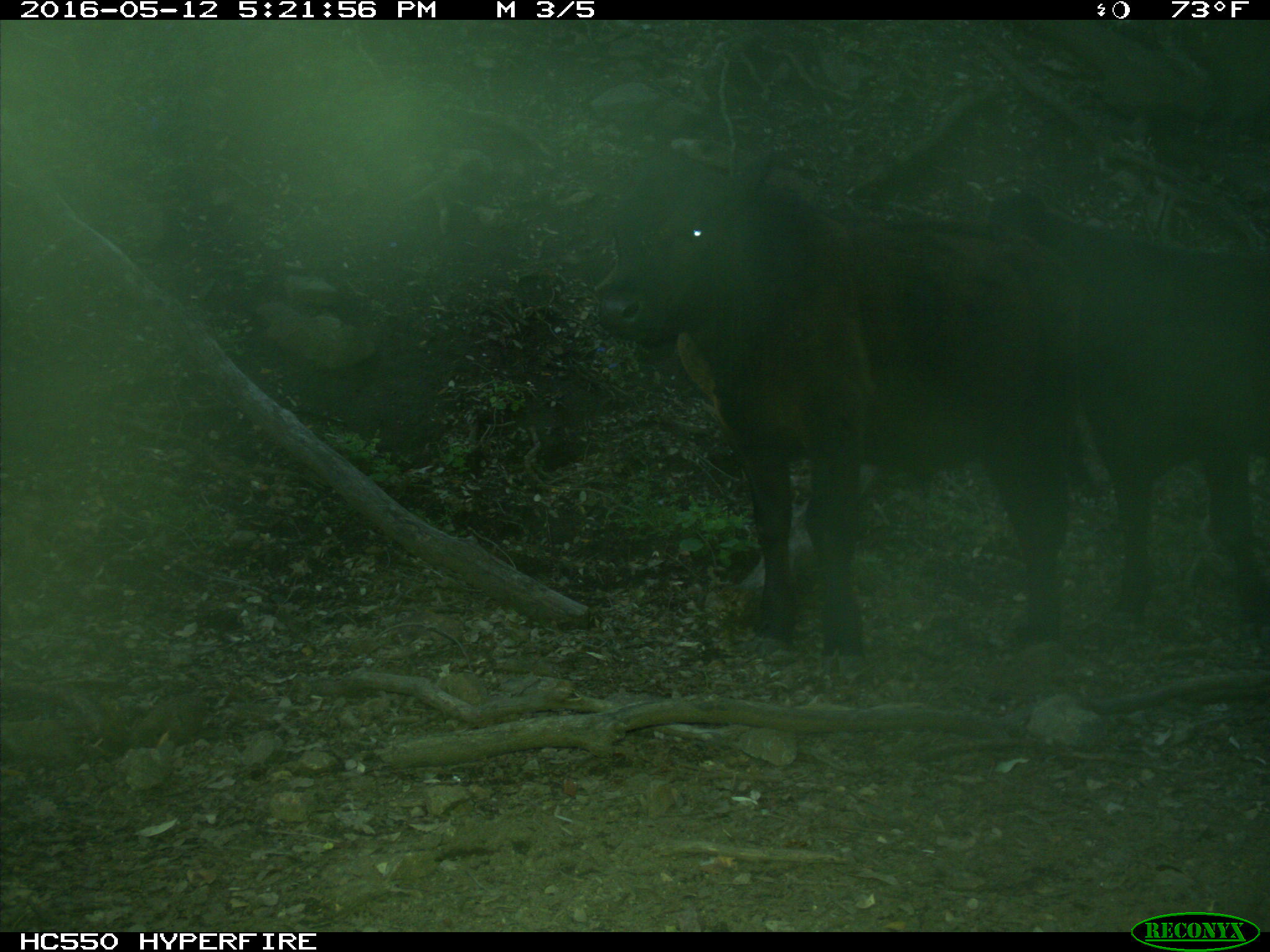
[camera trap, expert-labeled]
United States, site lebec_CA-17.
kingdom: Animalia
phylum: Chordata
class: Mammalia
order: Artiodactyla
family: Bovidae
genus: Bos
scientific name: Bos taurus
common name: domestic cow